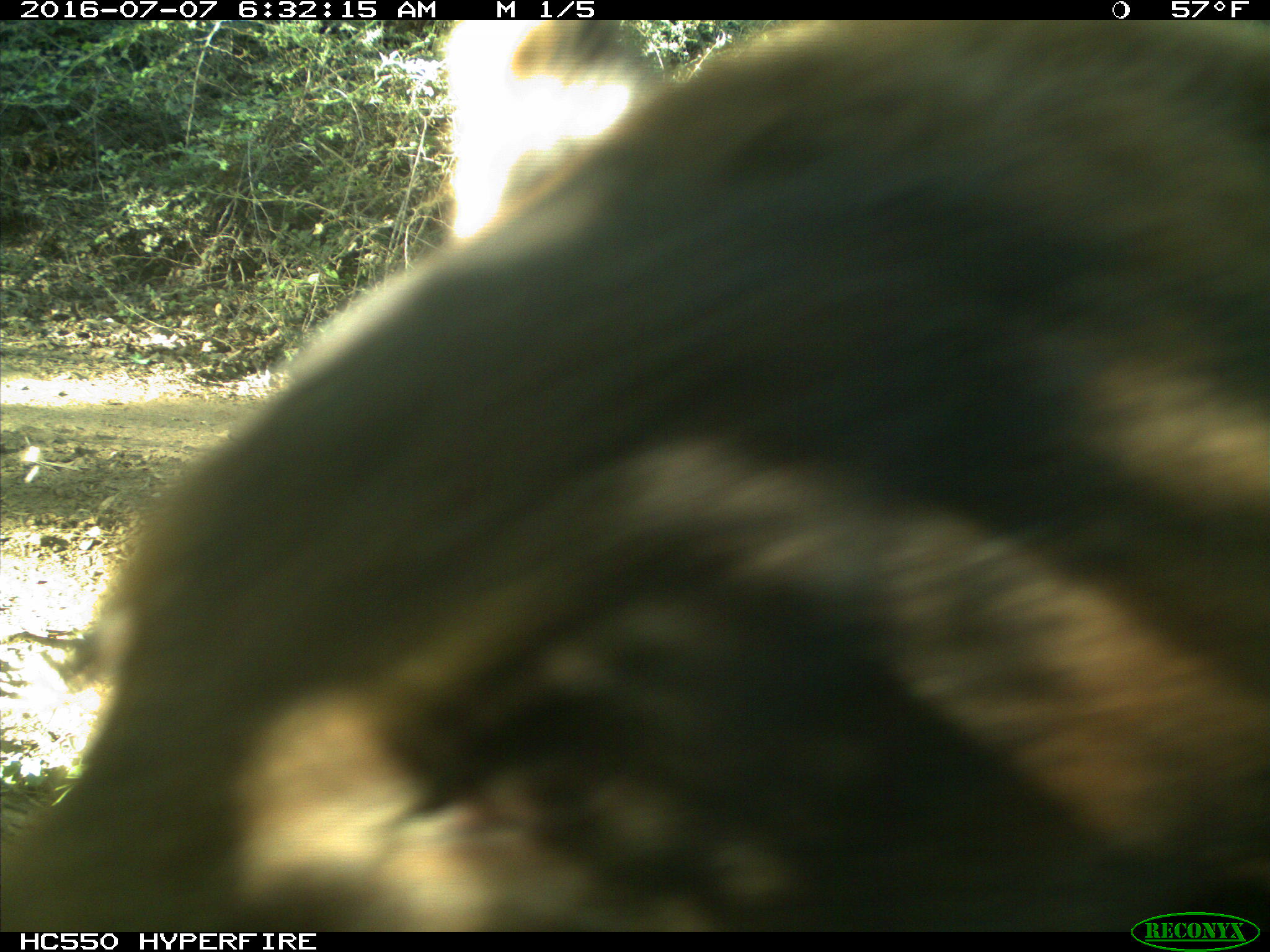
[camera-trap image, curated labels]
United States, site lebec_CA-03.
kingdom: Animalia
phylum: Chordata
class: Mammalia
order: Carnivora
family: Ursidae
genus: Ursus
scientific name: Ursus americanus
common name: american black bear